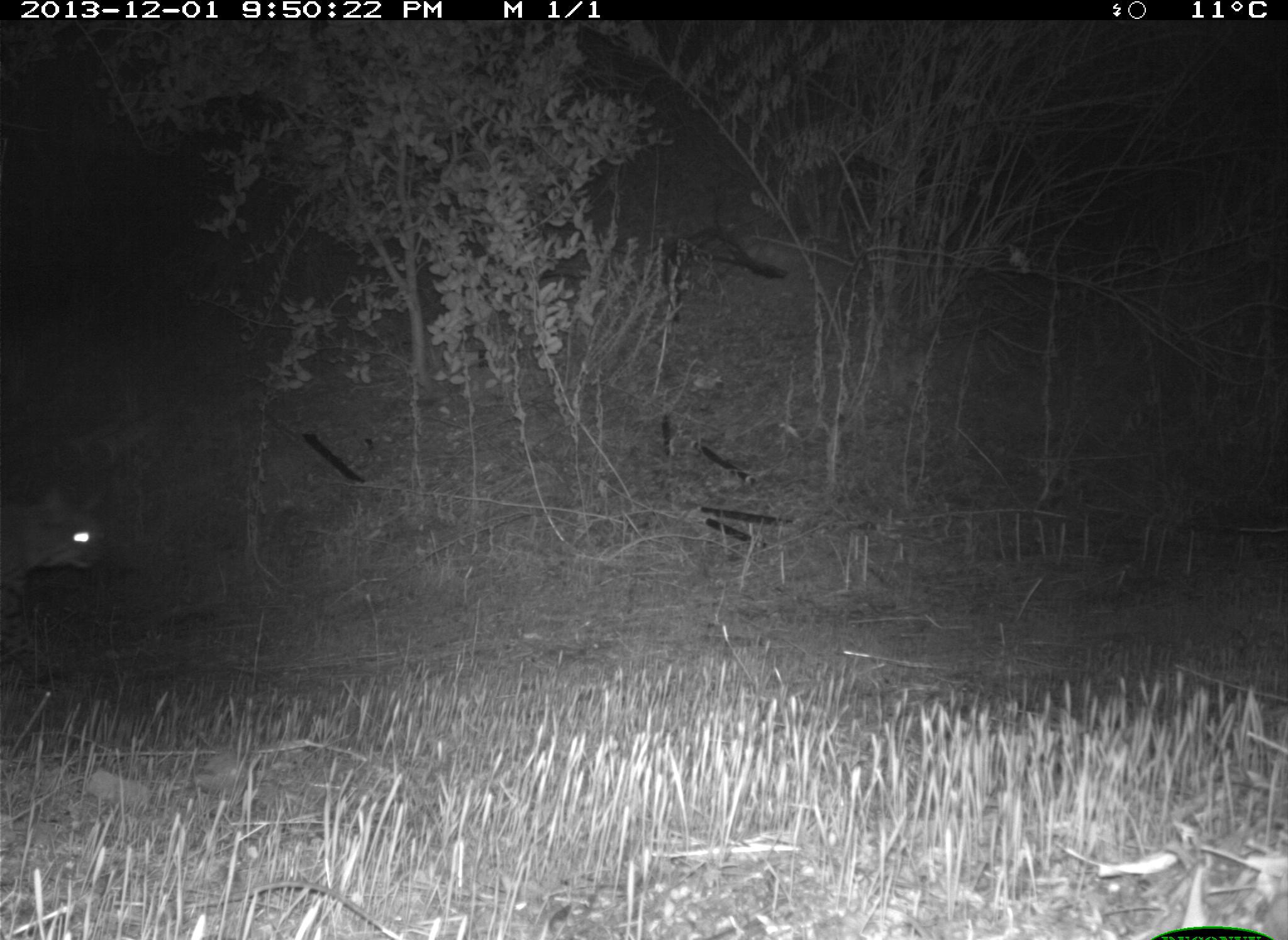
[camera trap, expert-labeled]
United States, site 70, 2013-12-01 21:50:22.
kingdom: Animalia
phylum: Chordata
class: Mammalia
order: Carnivora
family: Felidae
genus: Lynx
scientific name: Lynx rufus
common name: bobcat